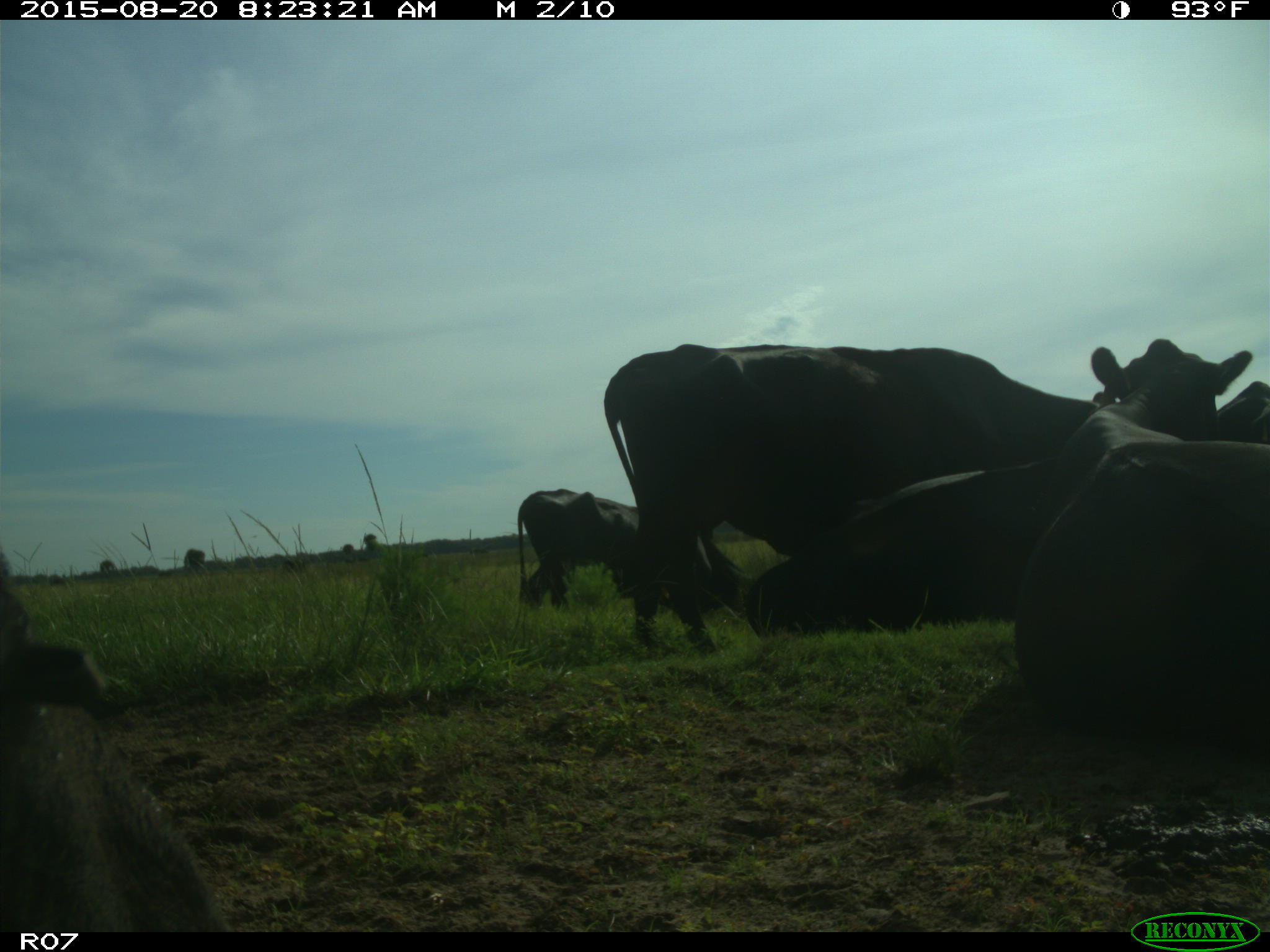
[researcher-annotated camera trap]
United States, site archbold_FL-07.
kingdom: Animalia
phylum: Chordata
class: Mammalia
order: Artiodactyla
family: Bovidae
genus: Bos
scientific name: Bos taurus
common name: domestic cow